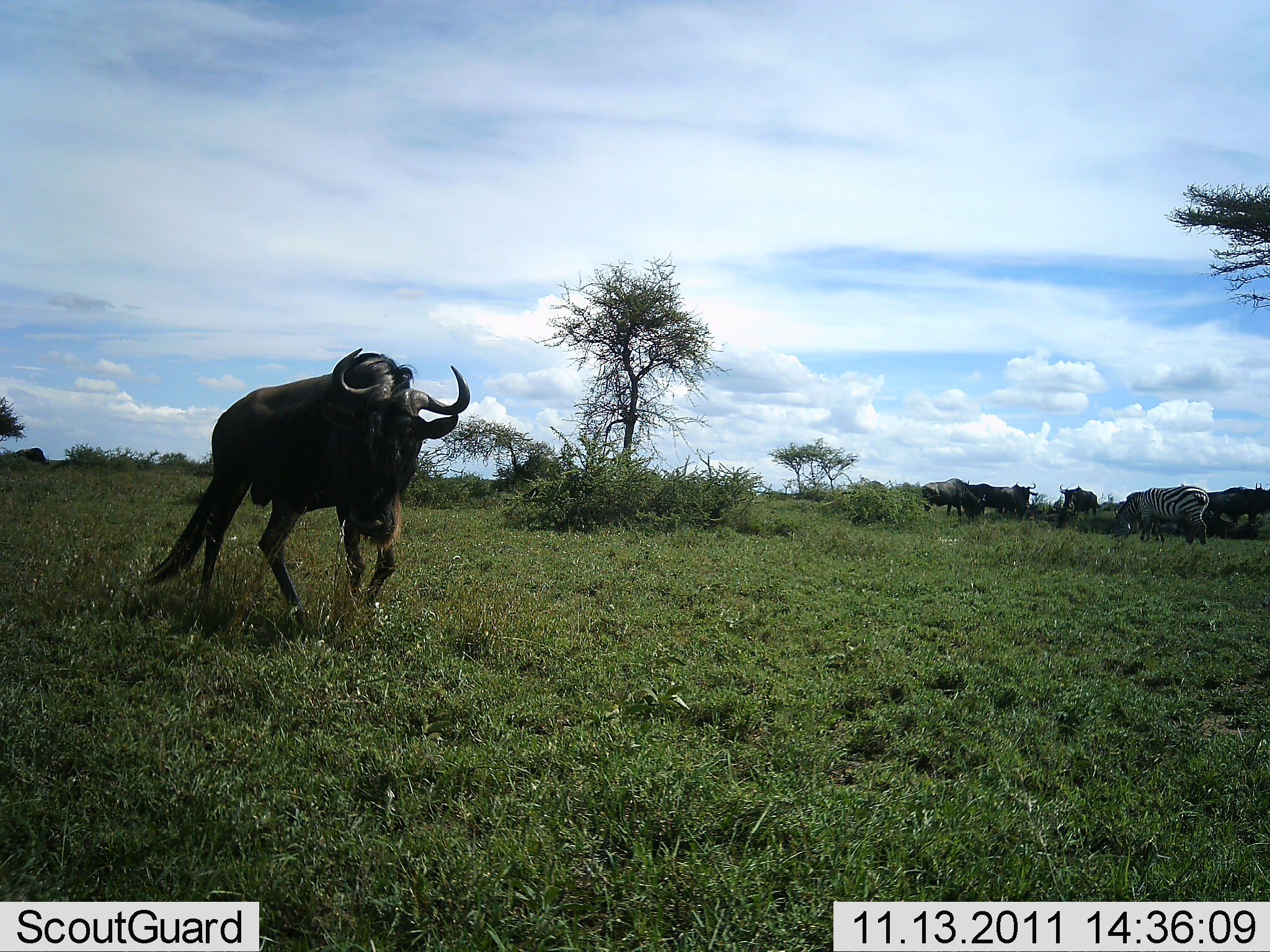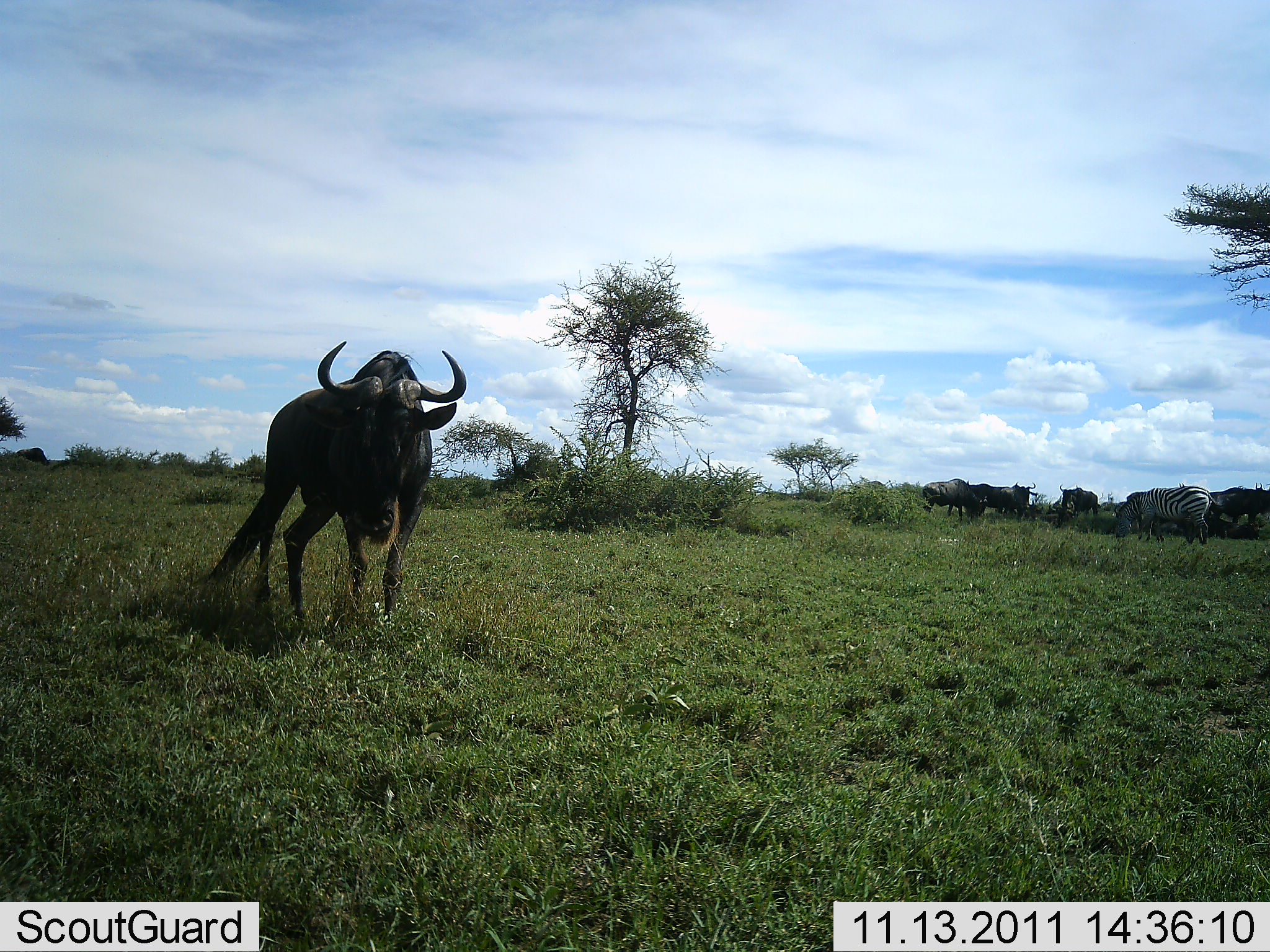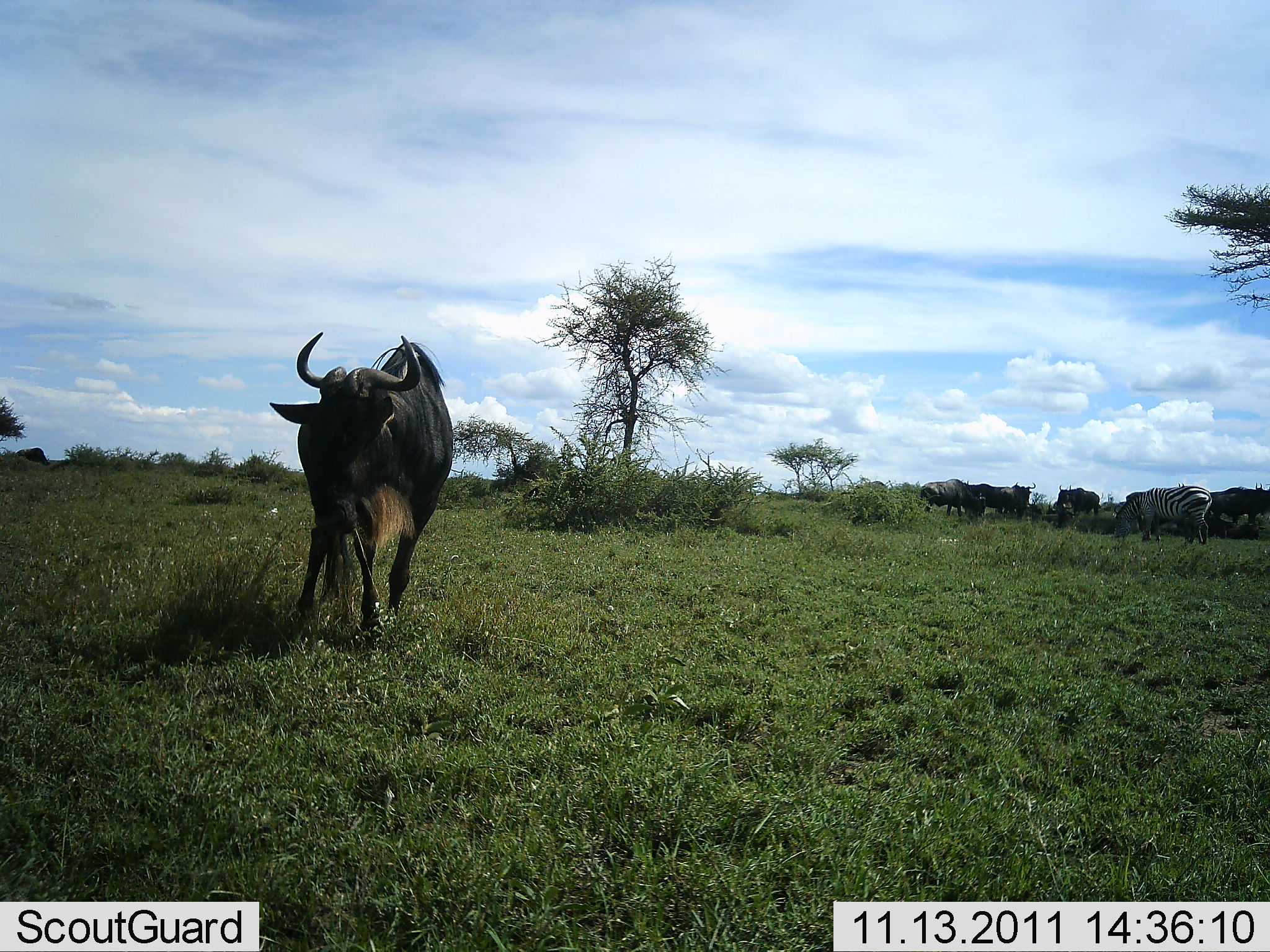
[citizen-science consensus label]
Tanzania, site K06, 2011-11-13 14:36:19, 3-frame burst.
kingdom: Animalia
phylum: Chordata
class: Mammalia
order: Artiodactyla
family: Bovidae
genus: Connochaetes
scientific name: Connochaetes taurinus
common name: blue wildebeest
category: wildebeest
Wildebeest (blue wildebeest) (Connochaetes taurinus), count 5. Behavior (volunteer vote fractions): standing 67%, resting 6%, moving 72%, interacting 0%. Young present (vote fraction): 0%. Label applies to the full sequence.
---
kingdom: Animalia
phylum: Chordata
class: Mammalia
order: Perissodactyla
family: Equidae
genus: Equus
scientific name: Equus quagga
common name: plains zebra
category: zebra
Zebra (plains zebra) (Equus quagga), count 1. Behavior (volunteer vote fractions): standing 42%, resting 0%, moving 0%, interacting 0%. Young present (vote fraction): 0%. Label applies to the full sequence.